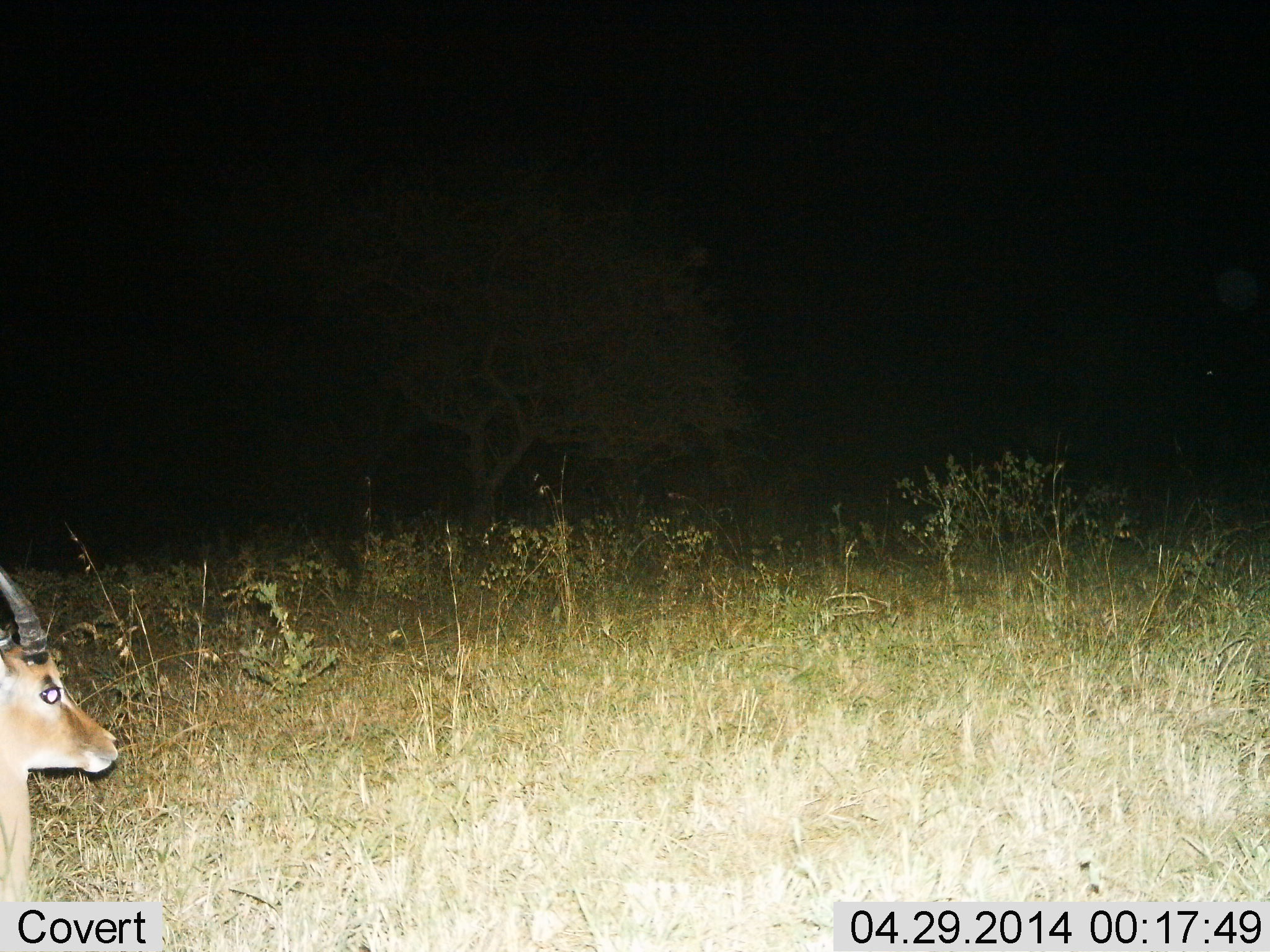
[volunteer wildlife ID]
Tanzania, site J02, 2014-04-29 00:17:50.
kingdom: Animalia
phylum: Chordata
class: Mammalia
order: Artiodactyla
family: Bovidae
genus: Nanger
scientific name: Nanger granti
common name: grant's gazelle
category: gazellegrants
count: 1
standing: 80%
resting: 0%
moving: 20%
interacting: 0%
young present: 0%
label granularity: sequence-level